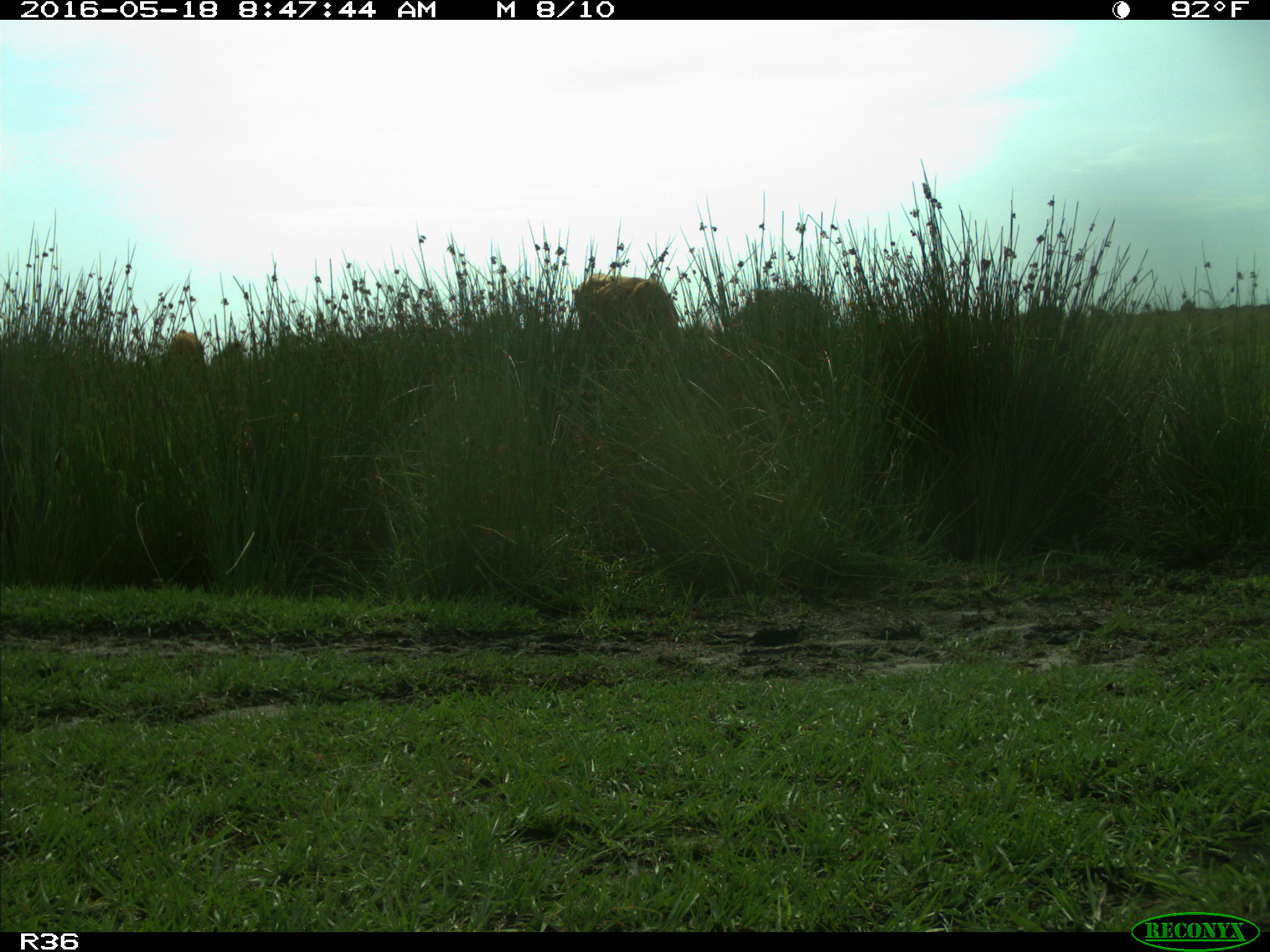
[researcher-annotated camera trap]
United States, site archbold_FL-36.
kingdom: Animalia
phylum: Chordata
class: Mammalia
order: Artiodactyla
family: Bovidae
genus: Bos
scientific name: Bos taurus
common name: domestic cow